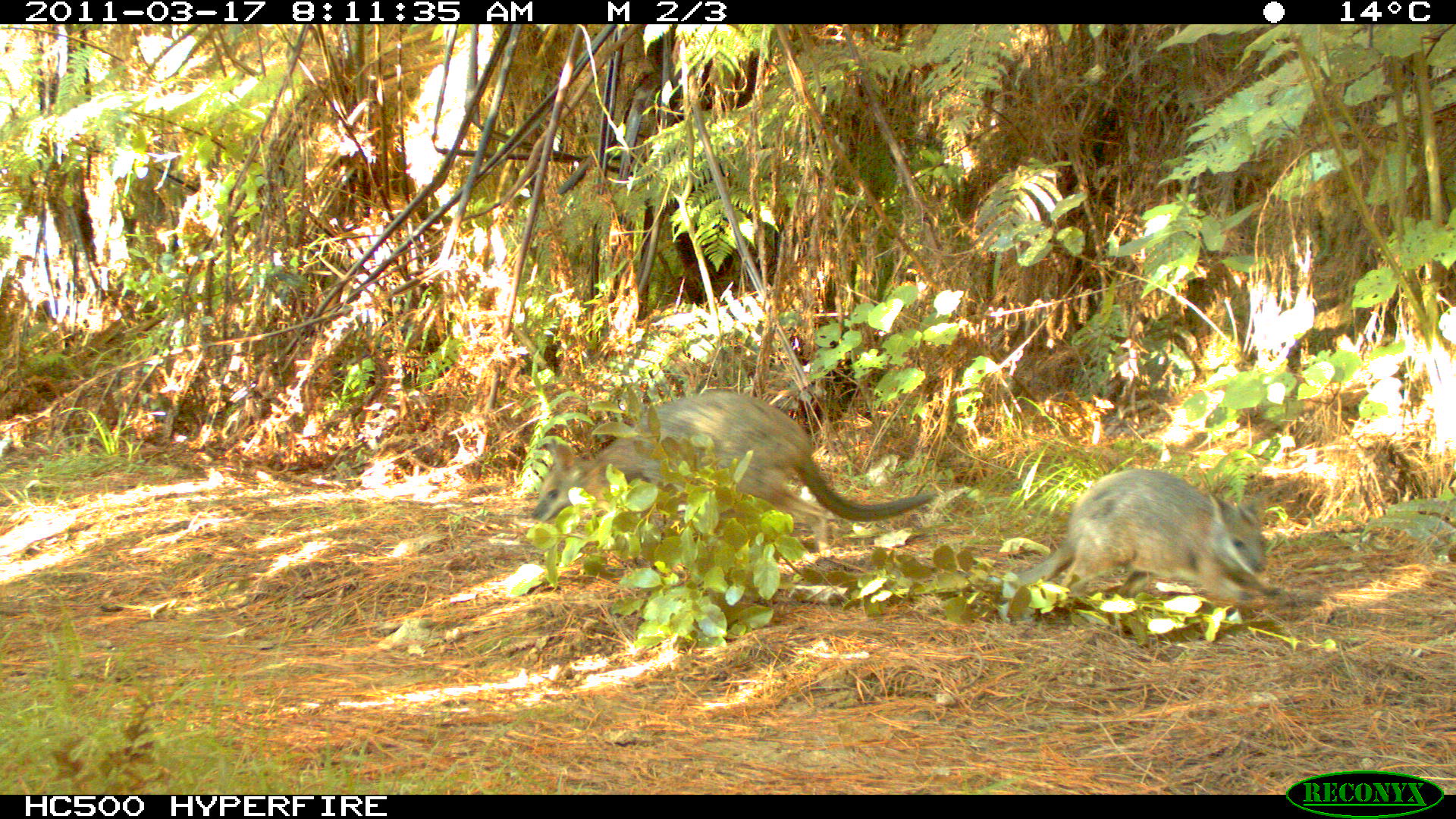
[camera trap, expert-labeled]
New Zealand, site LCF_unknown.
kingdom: Animalia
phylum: Chordata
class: Mammalia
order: Diprotodontia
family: Macropodidae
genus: Notamacropus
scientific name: Notamacropus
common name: wallaby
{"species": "wallaby (Notamacropus)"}